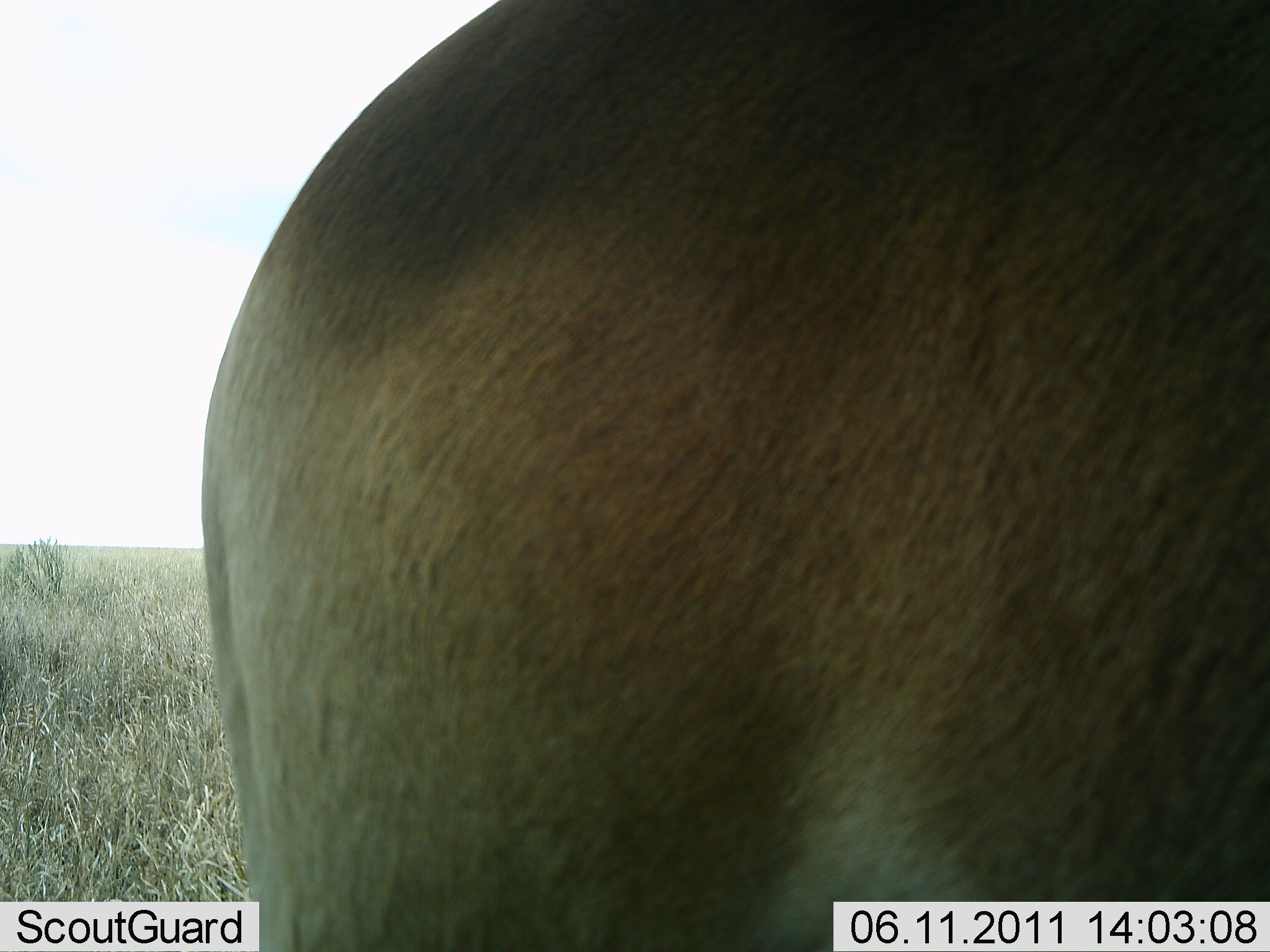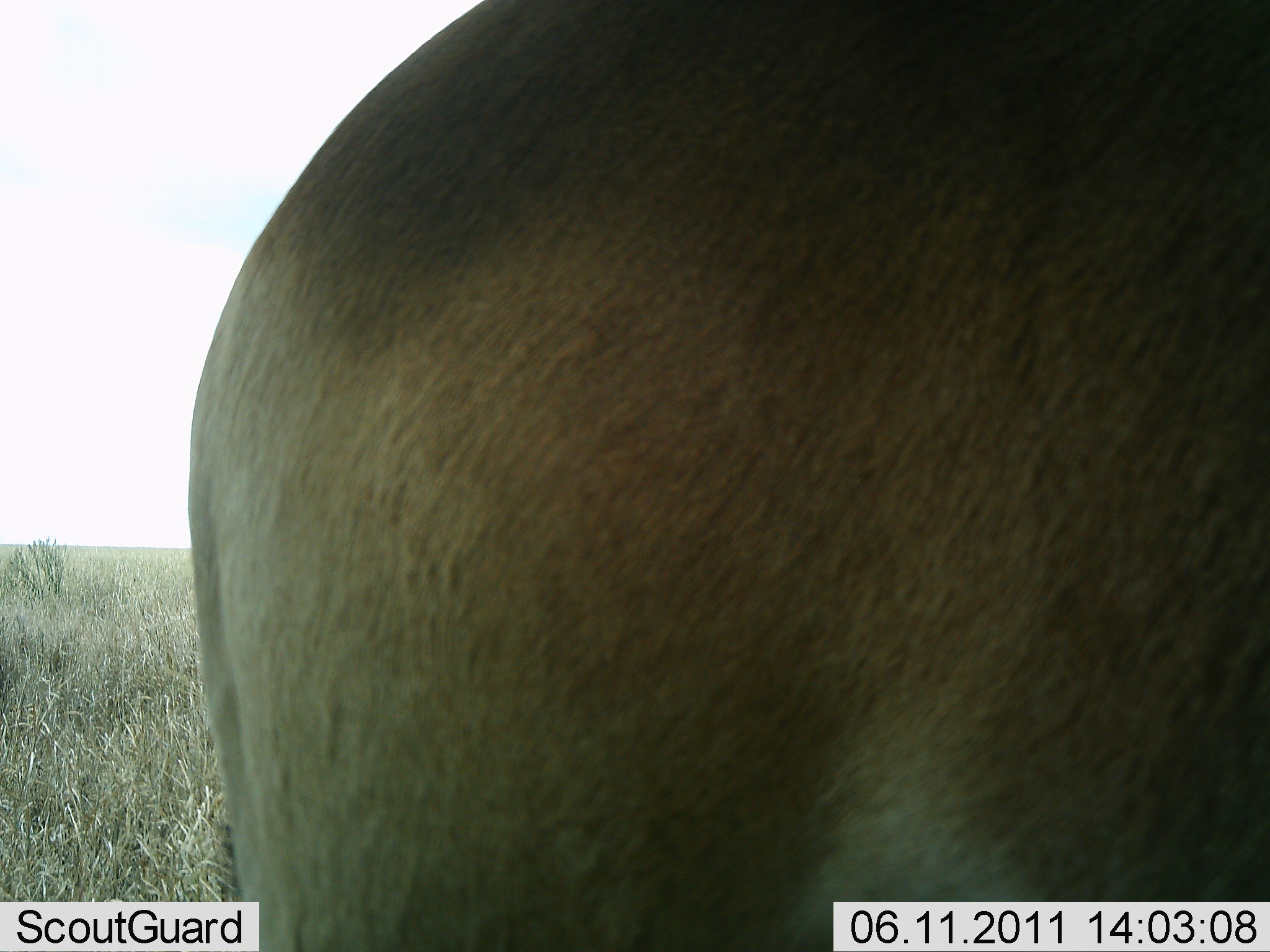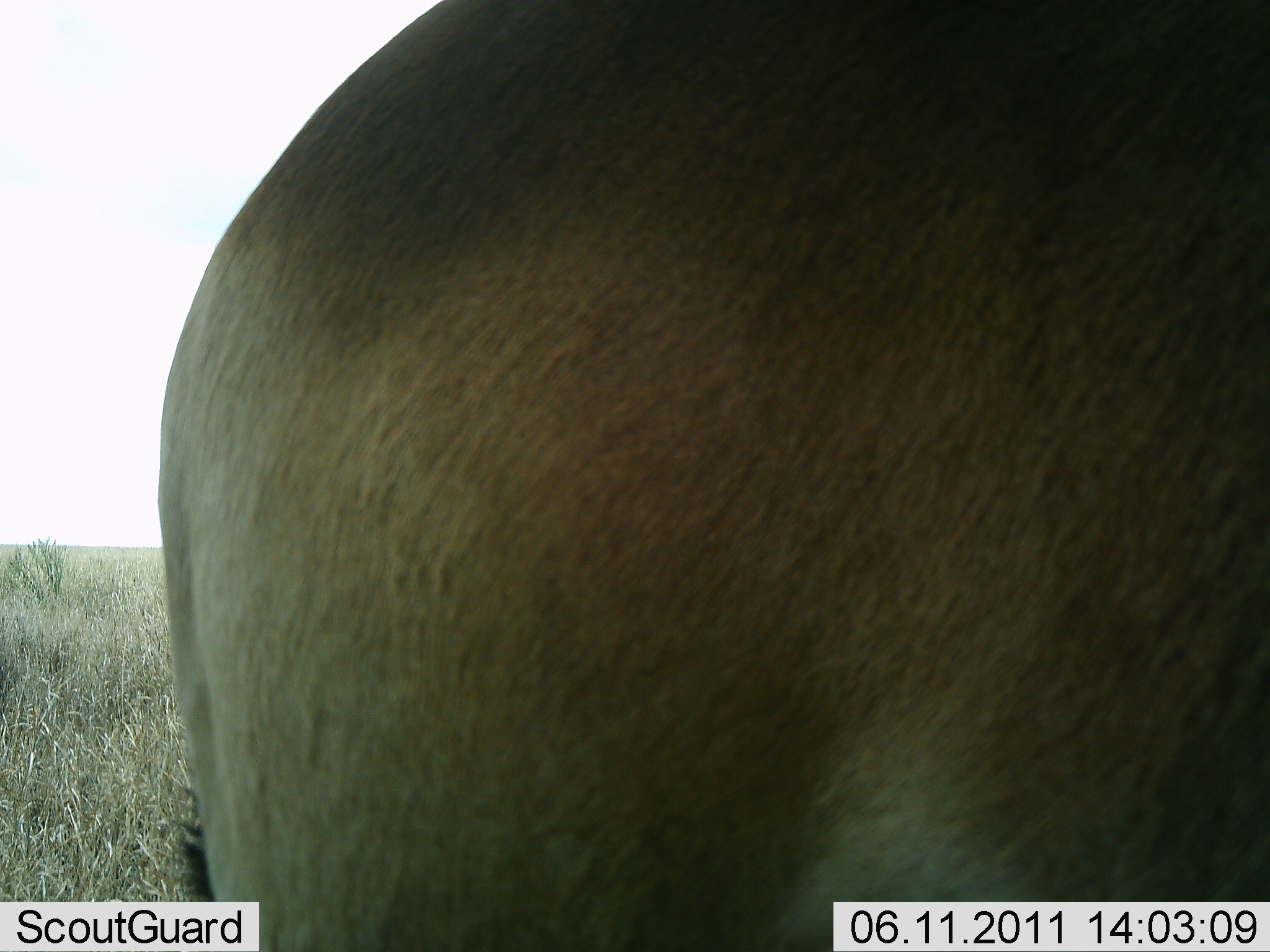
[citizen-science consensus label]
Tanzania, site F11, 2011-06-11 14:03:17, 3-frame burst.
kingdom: Animalia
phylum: Chordata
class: Mammalia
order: Artiodactyla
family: Bovidae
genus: Alcelaphus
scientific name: Alcelaphus buselaphus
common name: hartebeest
Hartebeest (Alcelaphus buselaphus), count 1. Behavior (volunteer vote fractions): standing 100%, resting 0%, moving 20%, interacting 0%. Young present (vote fraction): 0%. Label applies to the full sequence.